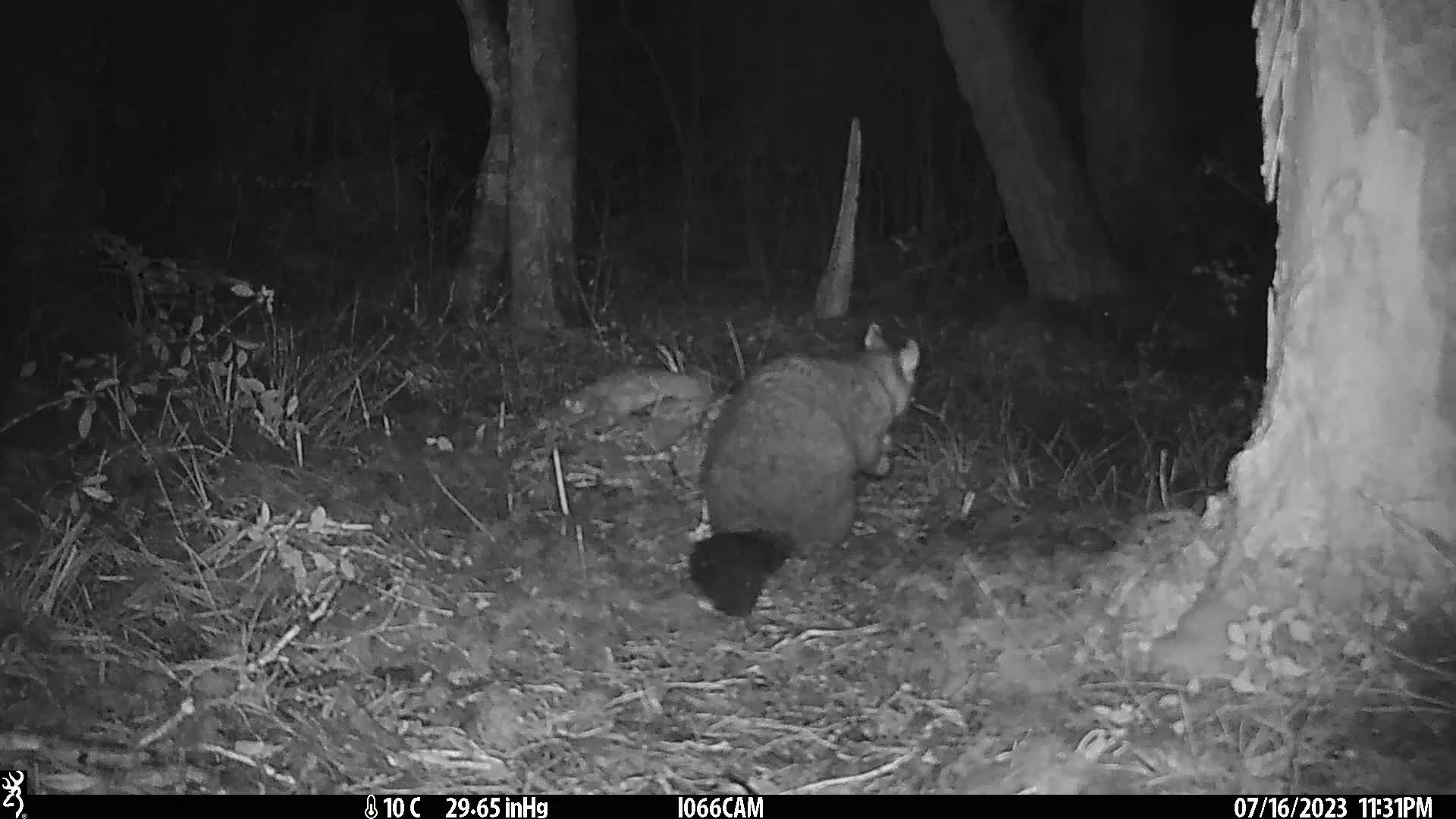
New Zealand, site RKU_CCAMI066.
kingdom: Animalia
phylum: Chordata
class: Mammalia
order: Diprotodontia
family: Phalangeridae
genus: Trichosurus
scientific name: Trichosurus vulpecula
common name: common brushtail possum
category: possum